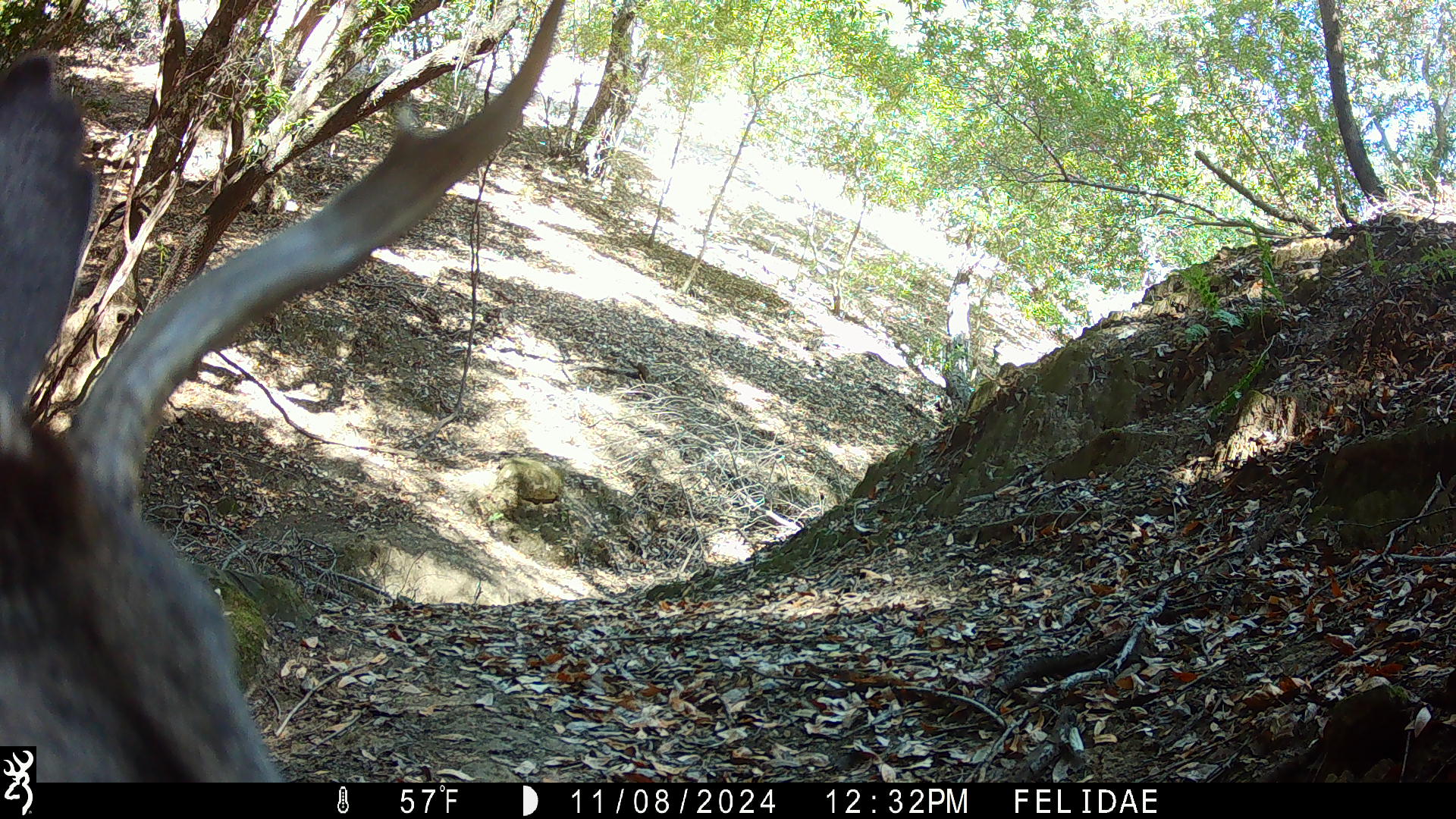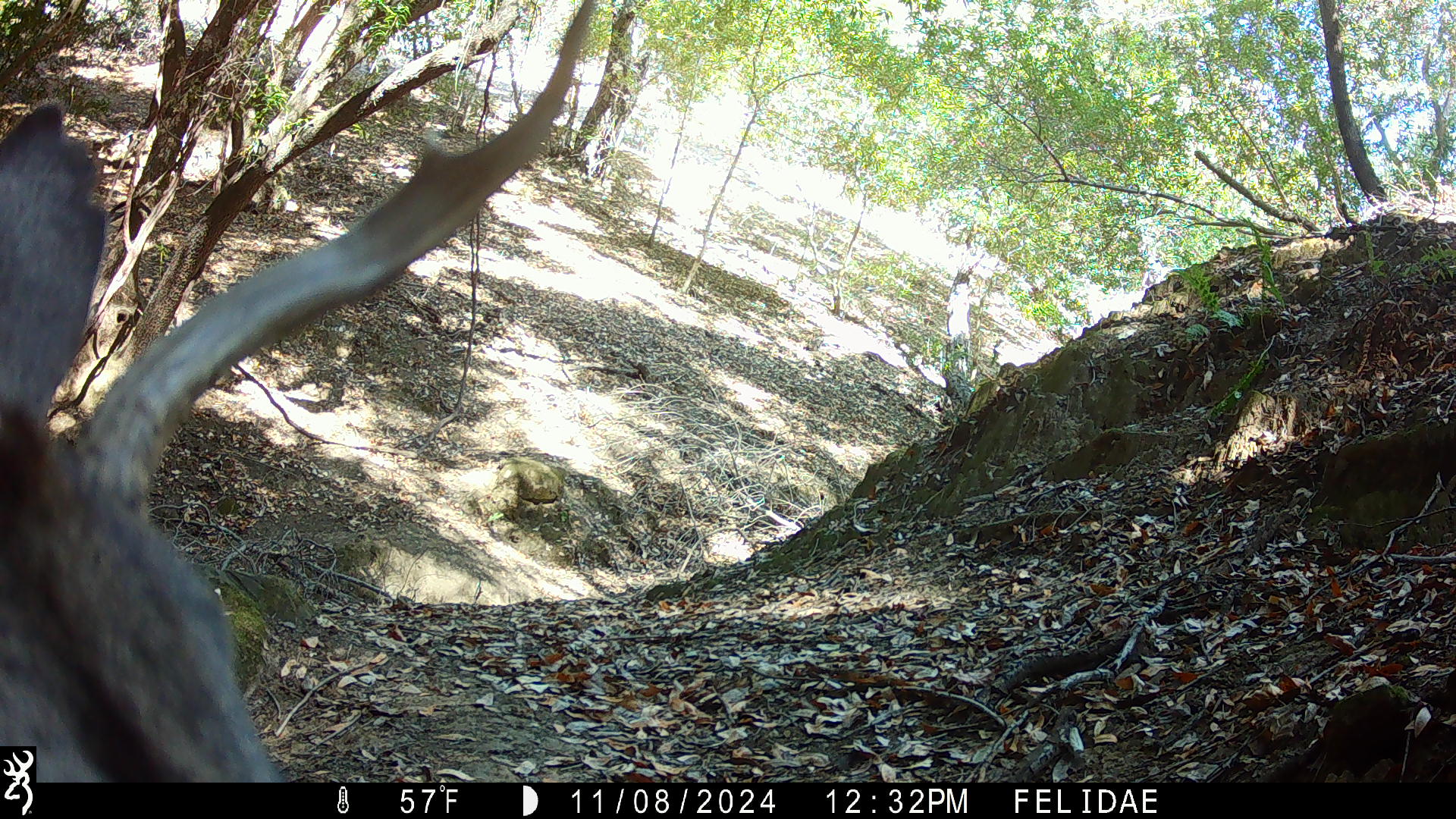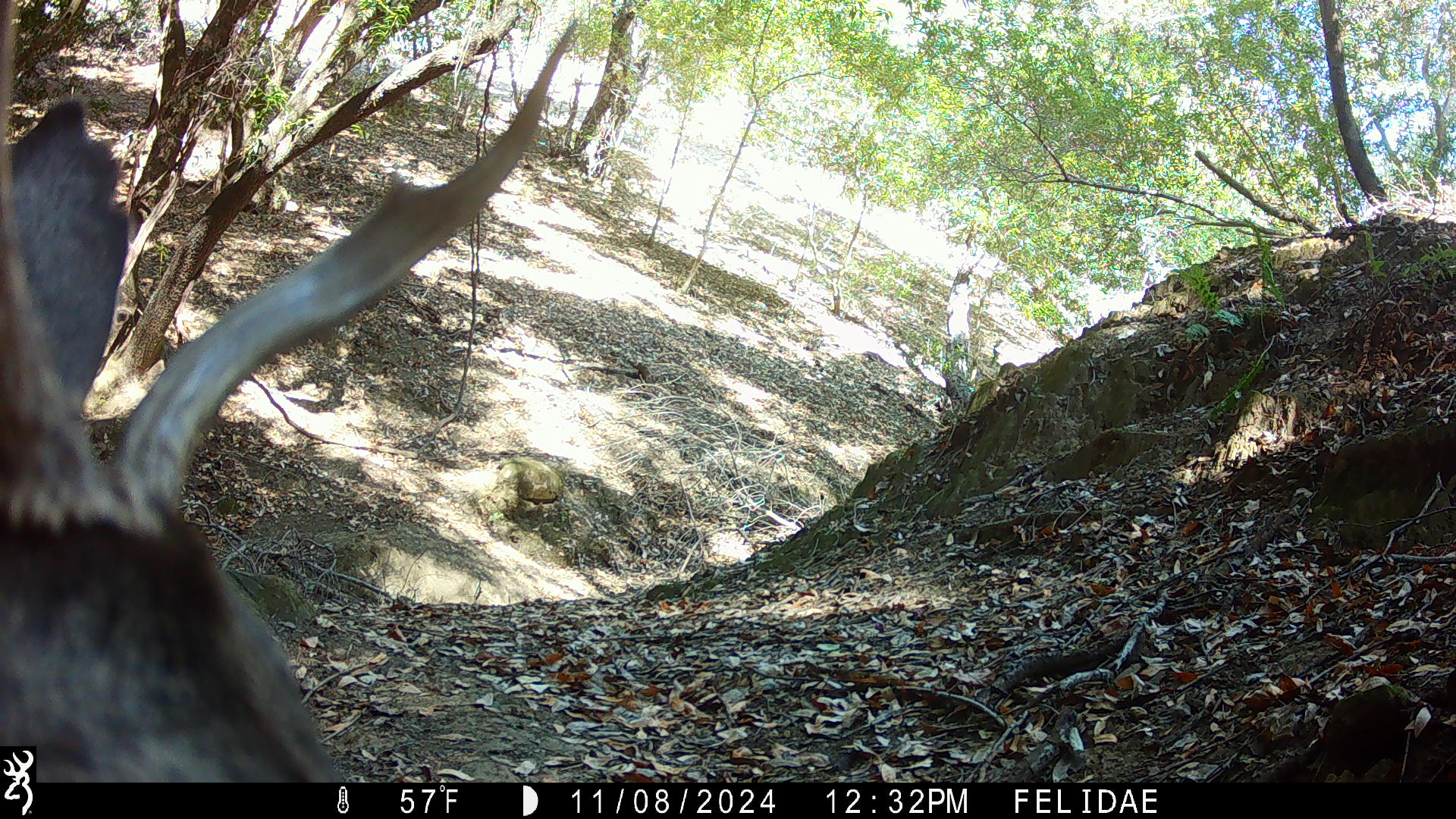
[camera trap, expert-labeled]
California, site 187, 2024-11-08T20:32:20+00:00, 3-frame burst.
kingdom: Animalia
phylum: Chordata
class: Mammalia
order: Artiodactyla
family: Cervidae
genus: Odocoileus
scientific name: Odocoileus hemionus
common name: mule deer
Mule deer (Odocoileus hemionus).